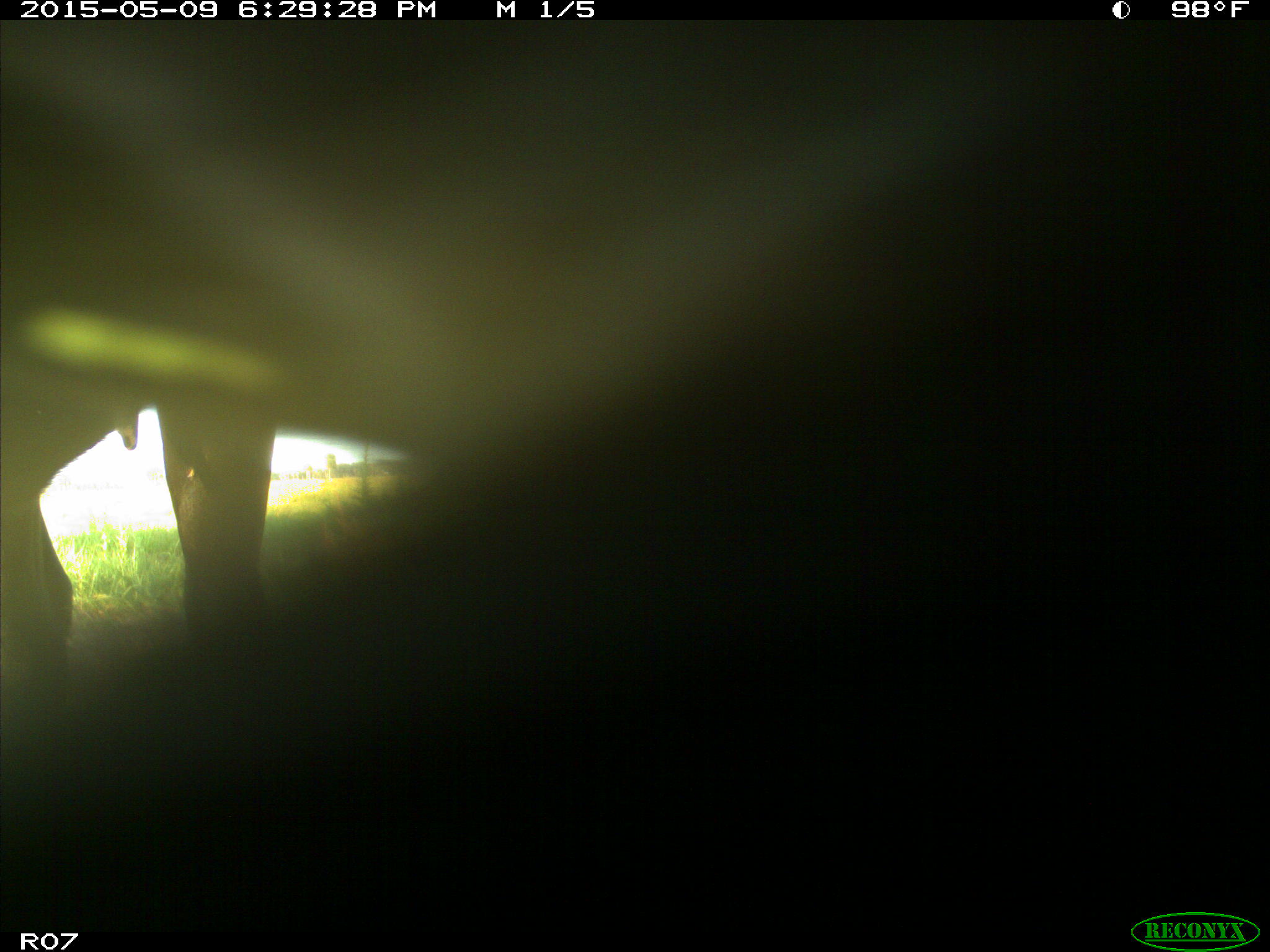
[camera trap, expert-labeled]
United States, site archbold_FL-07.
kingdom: Animalia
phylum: Chordata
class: Mammalia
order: Artiodactyla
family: Bovidae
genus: Bos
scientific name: Bos taurus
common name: domestic cow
Bos taurus (domestic cow).